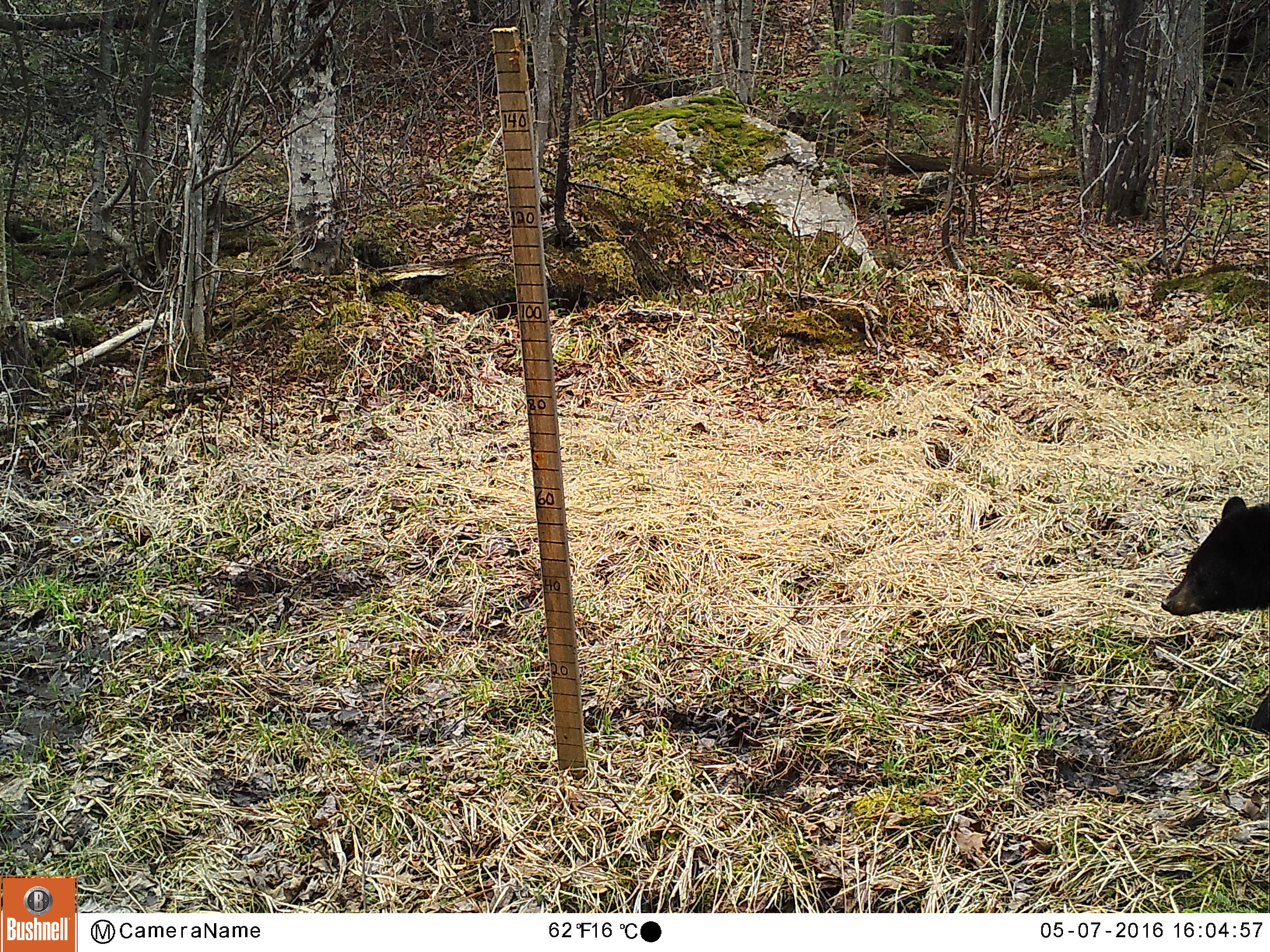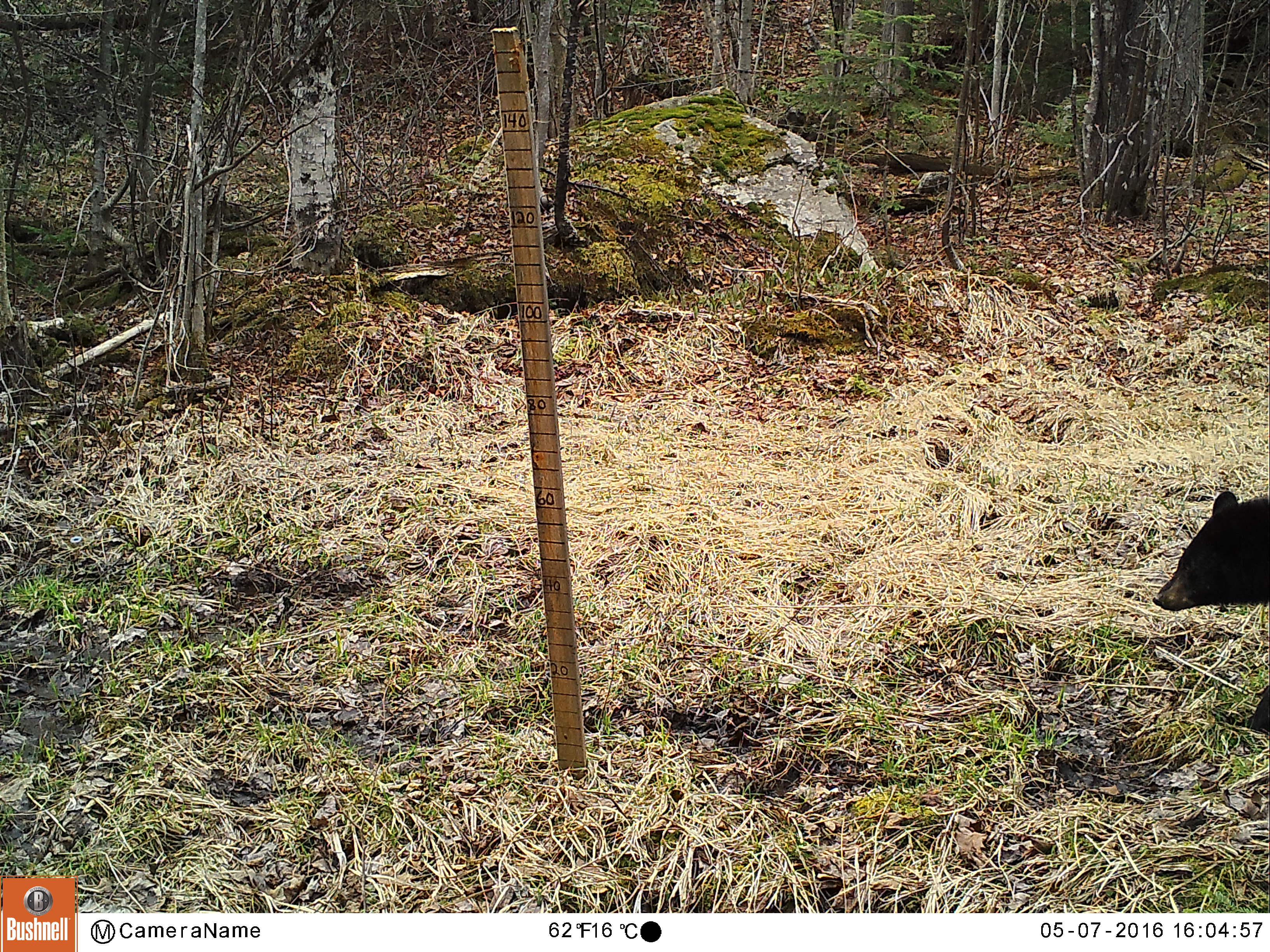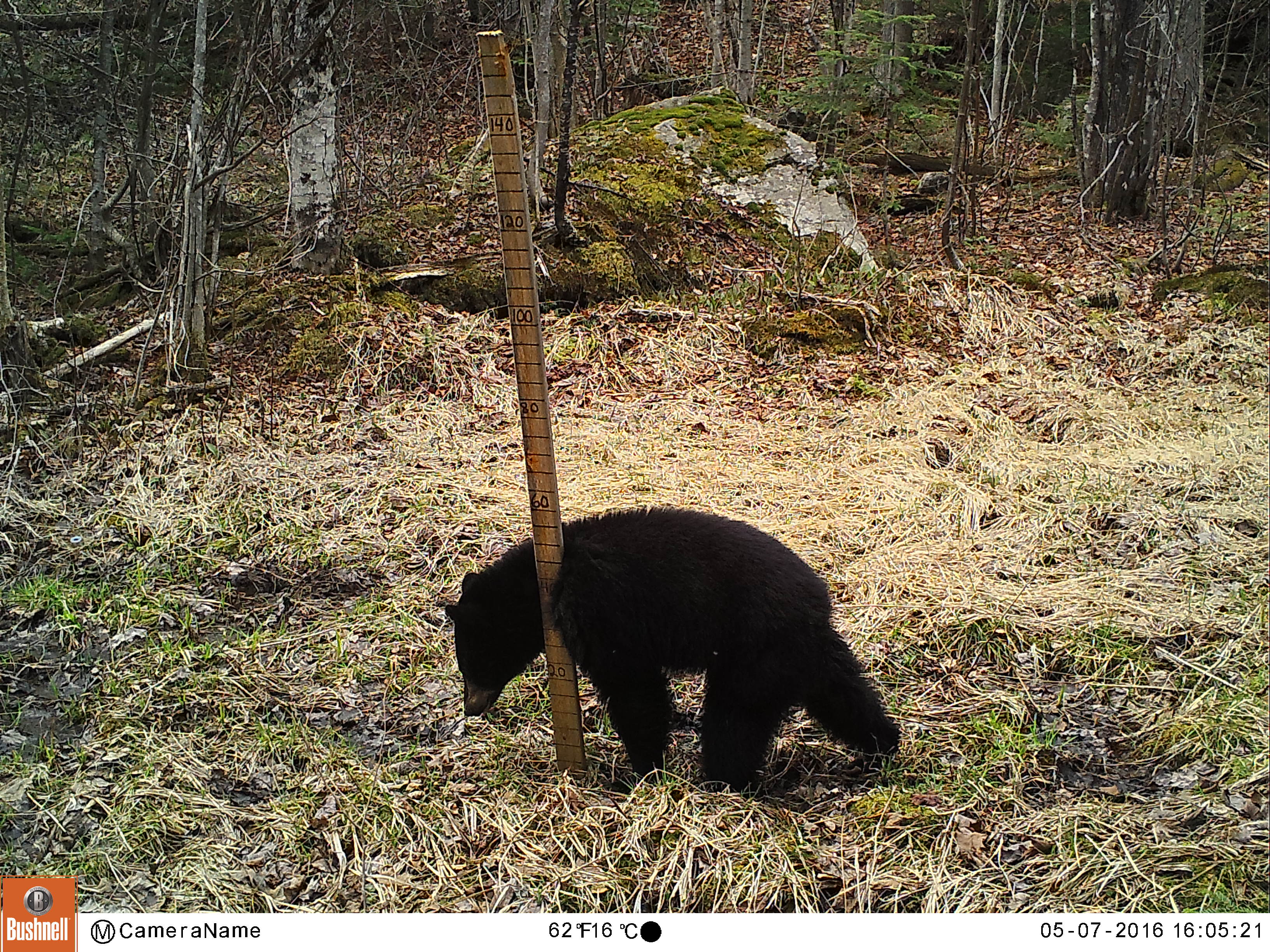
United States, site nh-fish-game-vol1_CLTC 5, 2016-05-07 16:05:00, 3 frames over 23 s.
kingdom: Animalia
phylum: Chordata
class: Mammalia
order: Carnivora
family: Ursidae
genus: Ursus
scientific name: Ursus americanus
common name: black bear